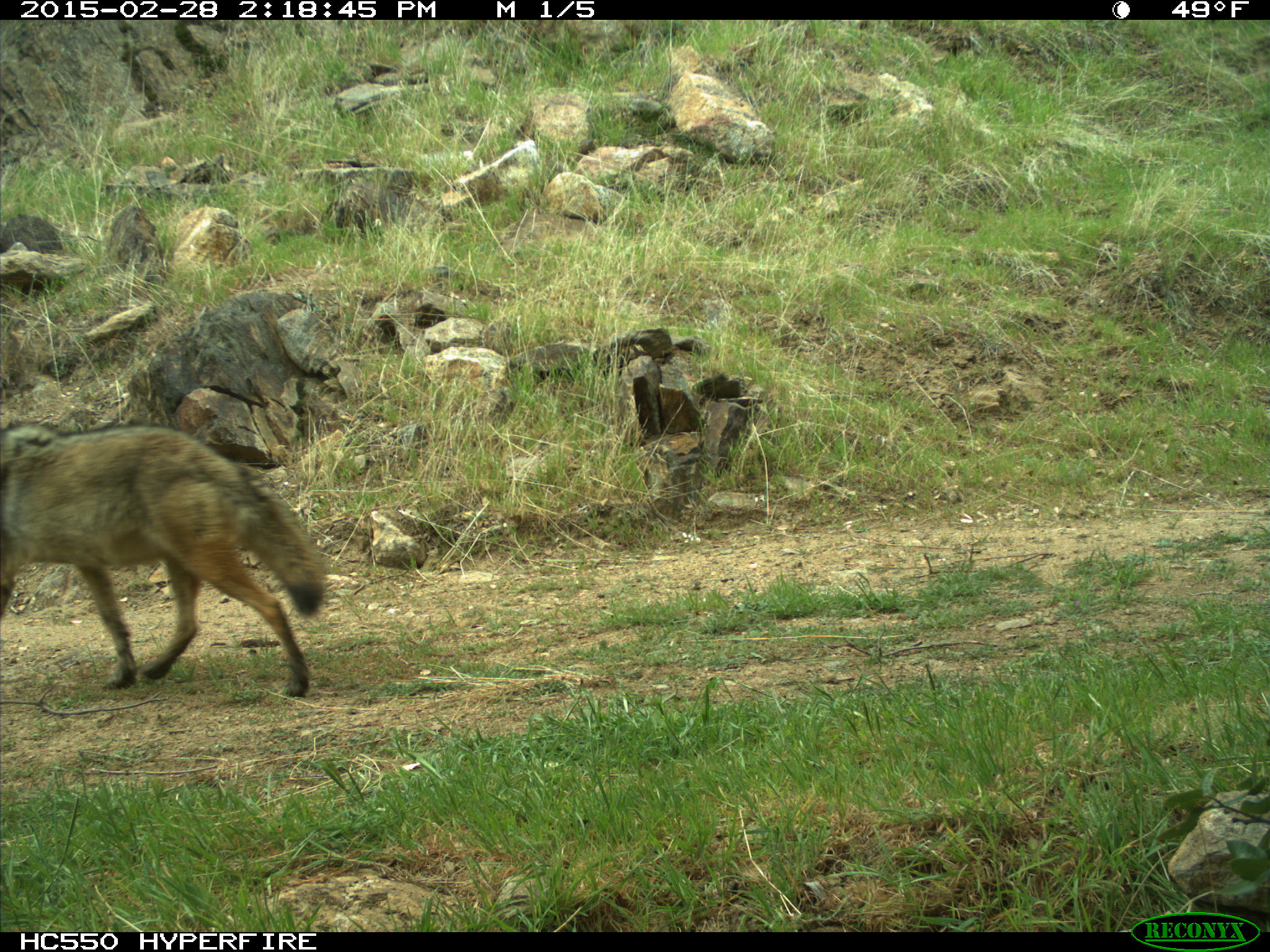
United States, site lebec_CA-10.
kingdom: Animalia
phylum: Chordata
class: Mammalia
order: Carnivora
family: Canidae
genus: Canis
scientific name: Canis latrans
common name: coyote